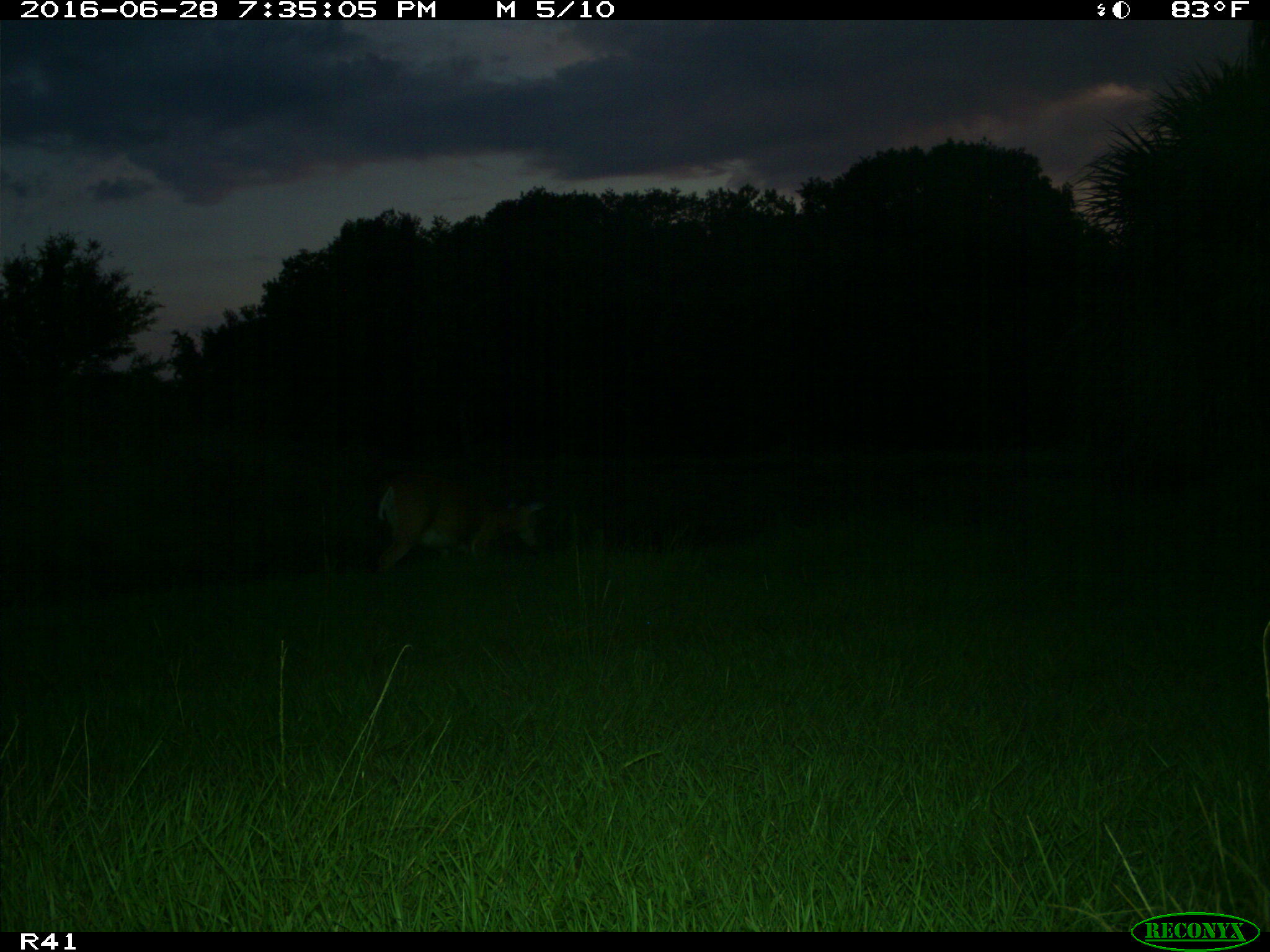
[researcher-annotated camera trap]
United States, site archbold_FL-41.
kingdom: Animalia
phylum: Chordata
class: Mammalia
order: Artiodactyla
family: Cervidae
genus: Odocoileus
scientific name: Odocoileus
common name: deer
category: unidentified deer